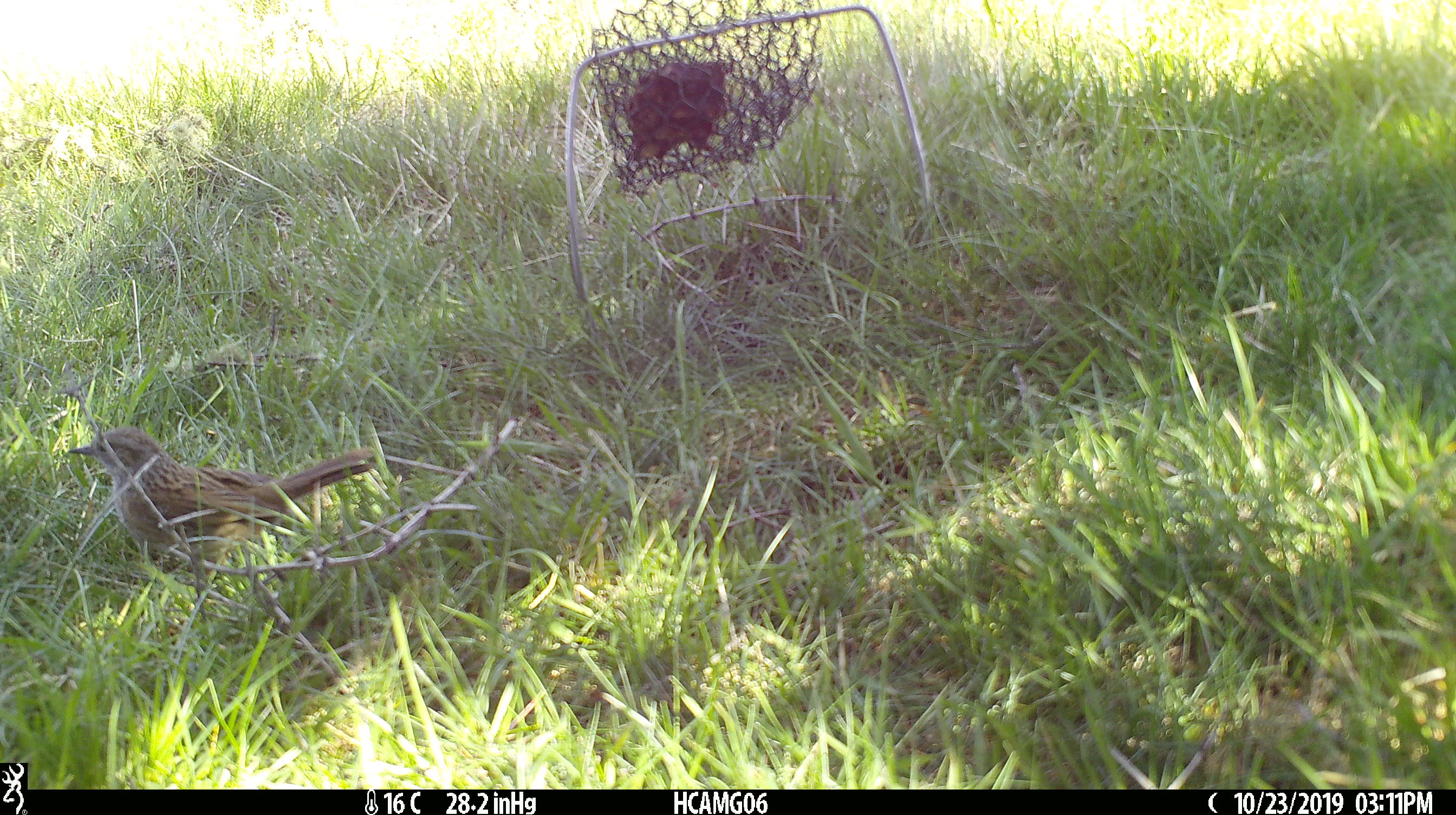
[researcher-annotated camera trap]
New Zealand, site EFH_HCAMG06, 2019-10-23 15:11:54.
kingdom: Animalia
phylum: Chordata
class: Aves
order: Passeriformes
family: Prunellidae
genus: Prunella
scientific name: Prunella modularis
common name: dunnock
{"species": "dunnock (Prunella modularis)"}